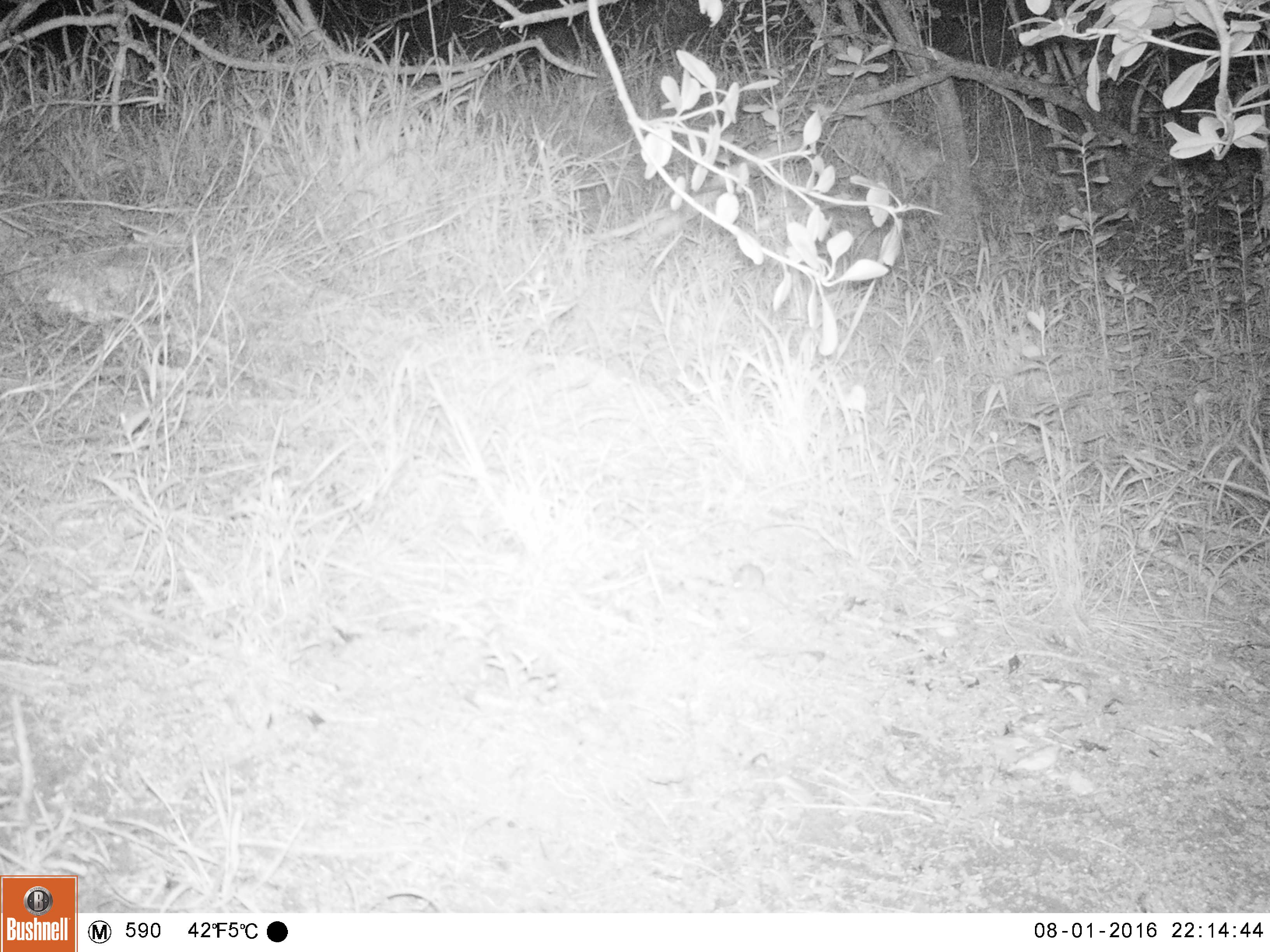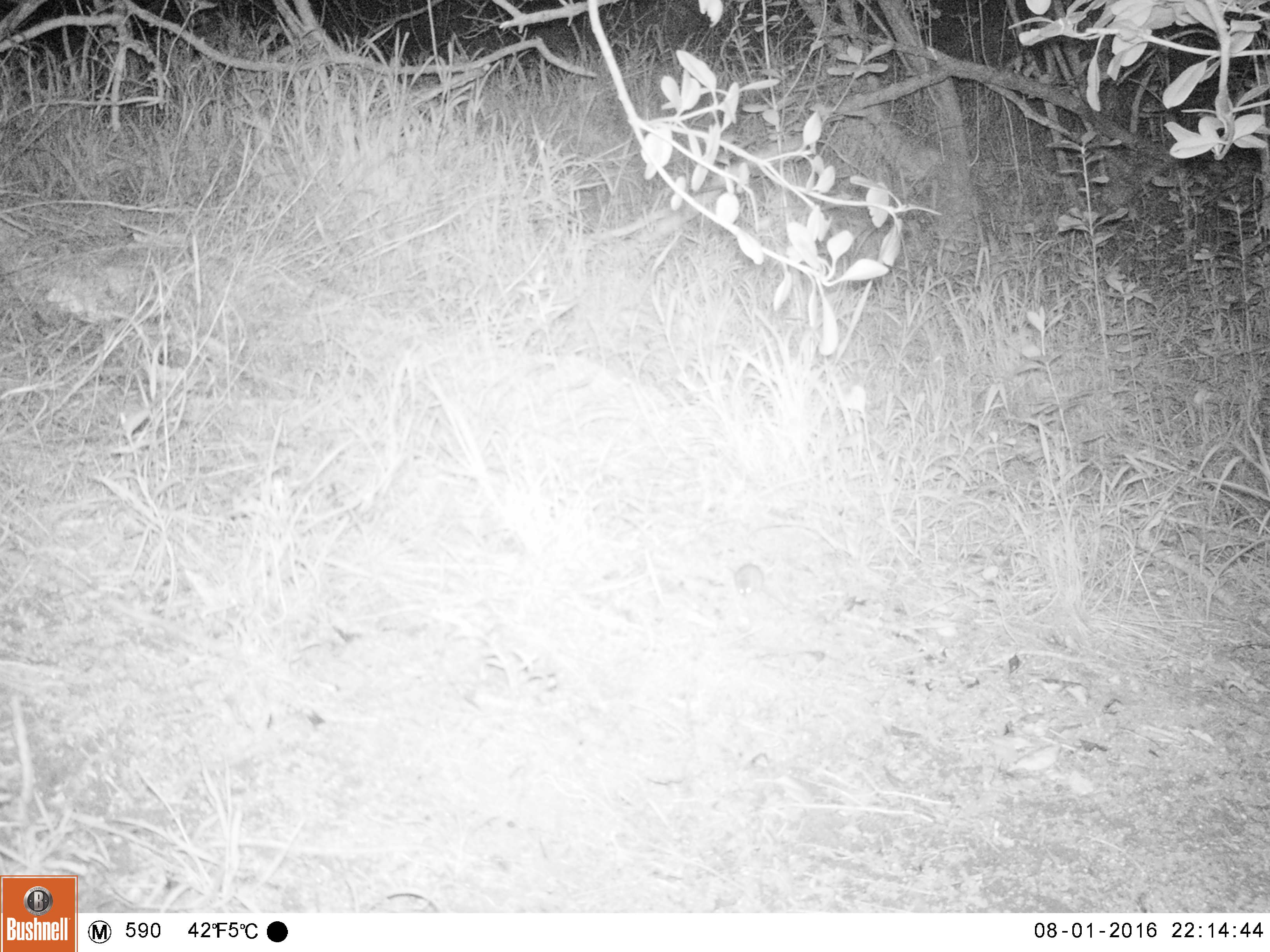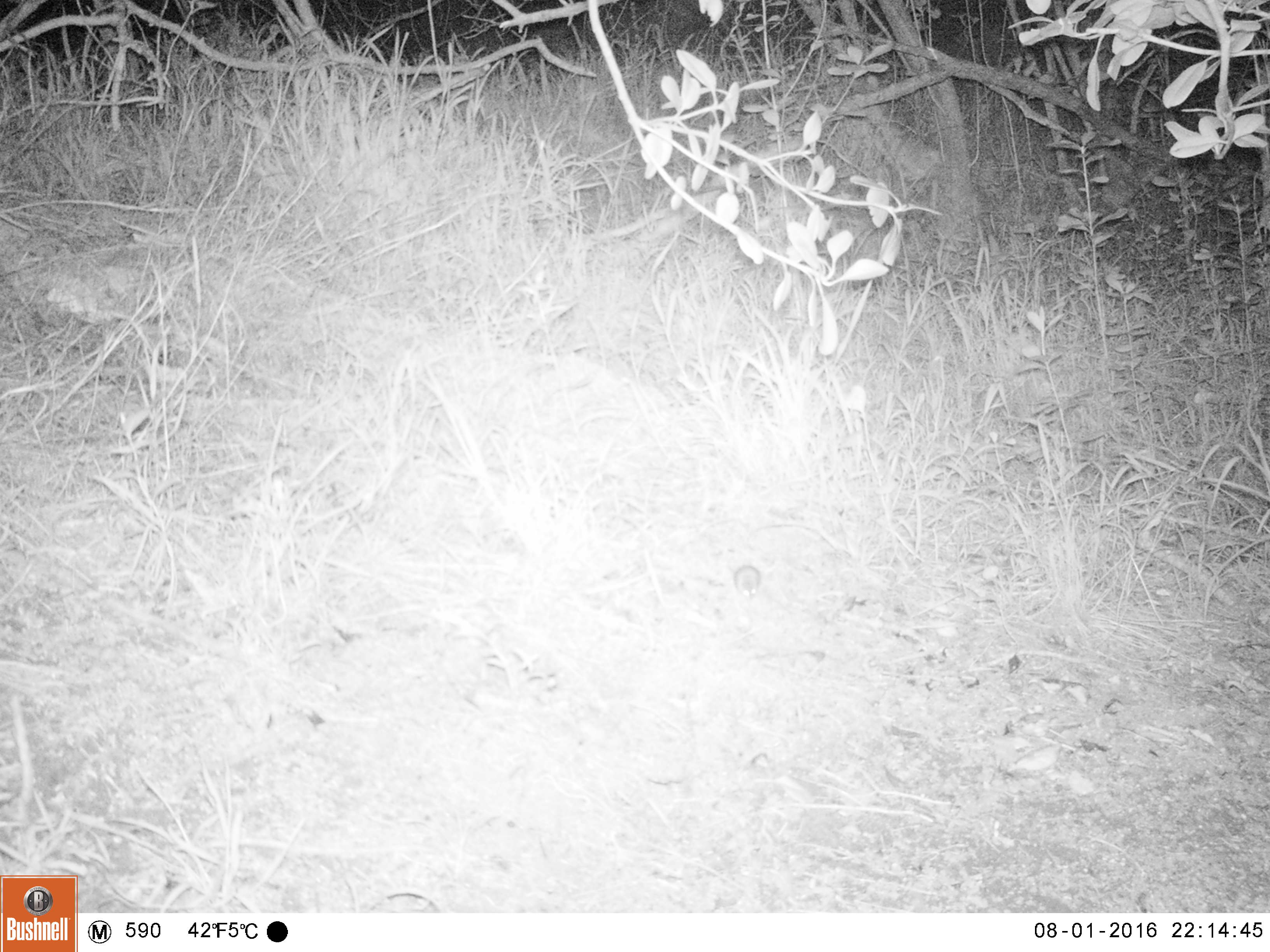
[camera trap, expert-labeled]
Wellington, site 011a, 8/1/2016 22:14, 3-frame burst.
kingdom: Animalia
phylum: Chordata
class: Mammalia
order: Rodentia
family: Muridae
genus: Mus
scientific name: Mus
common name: mouse